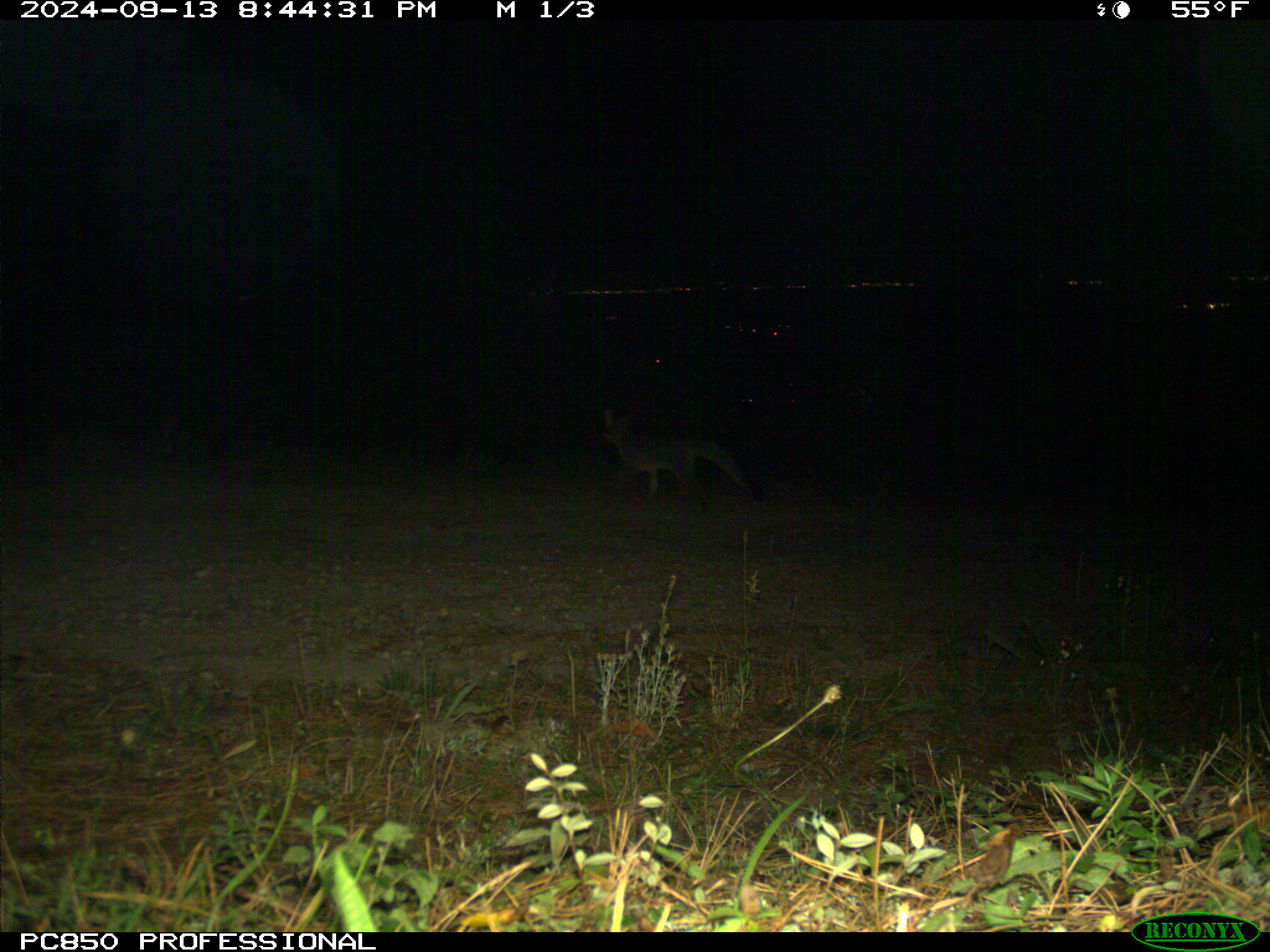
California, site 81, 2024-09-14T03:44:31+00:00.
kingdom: Animalia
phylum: Chordata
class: Mammalia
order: Carnivora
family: Canidae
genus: Urocyon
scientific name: Urocyon cinereoargenteus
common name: gray fox